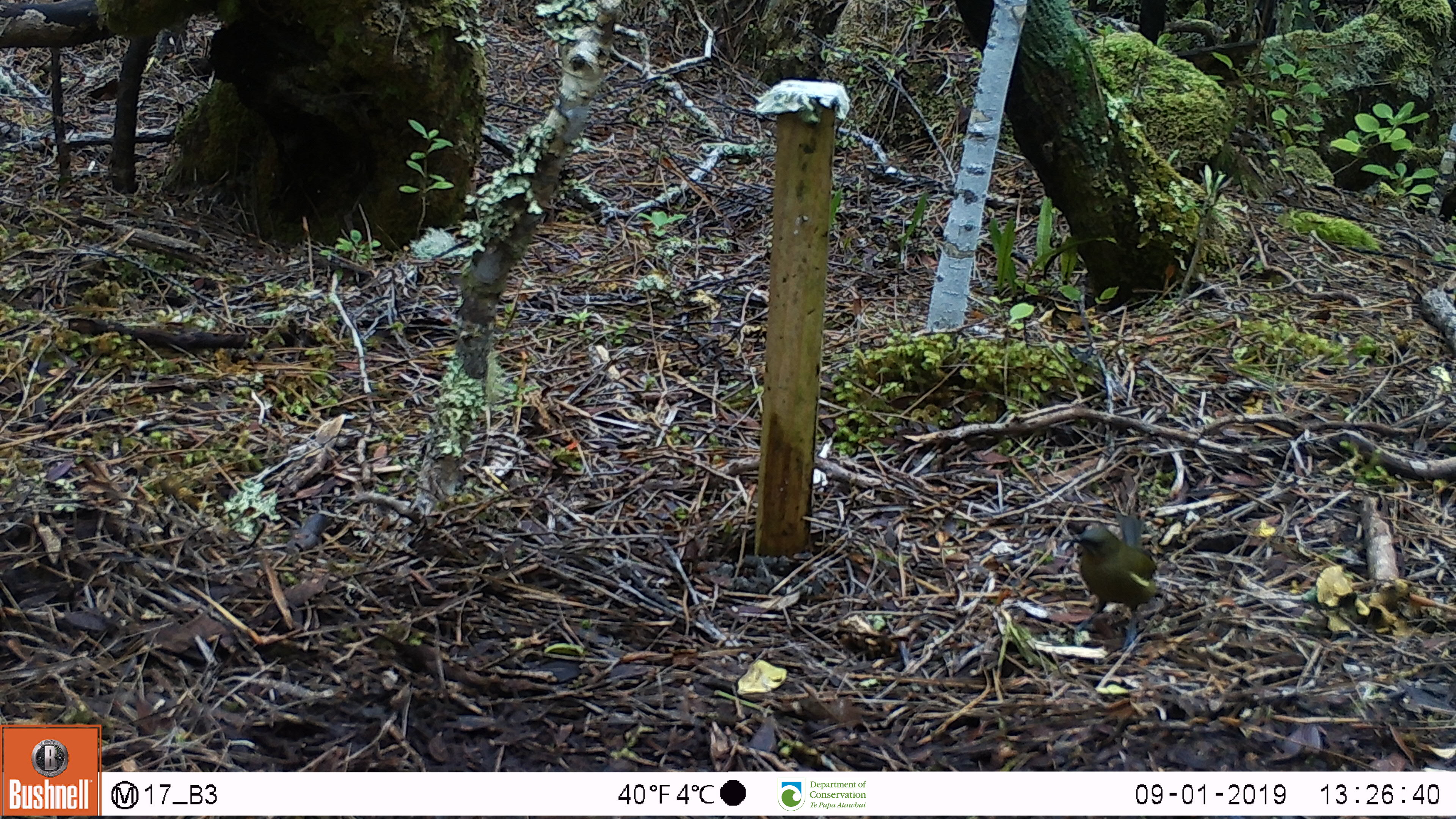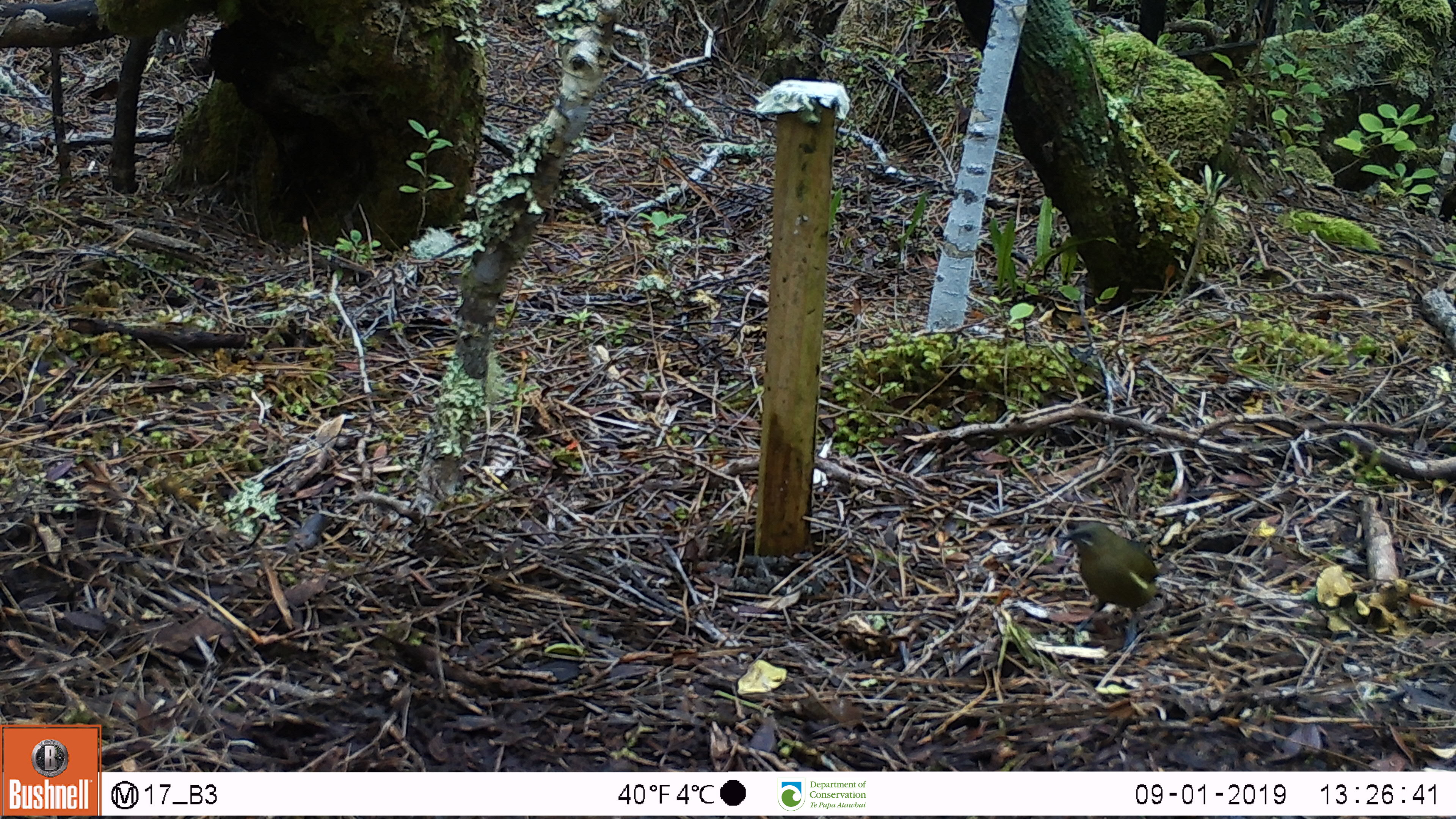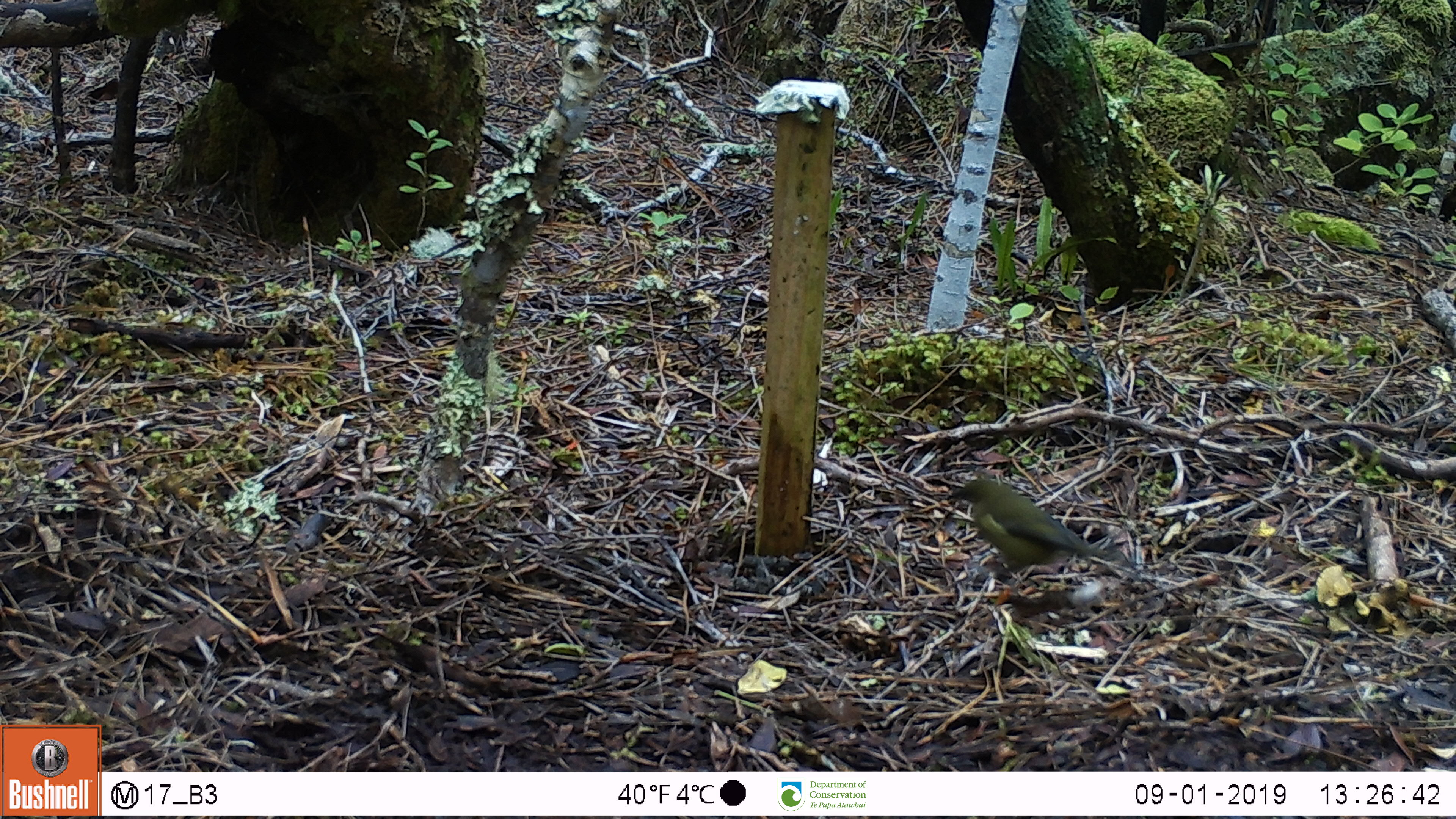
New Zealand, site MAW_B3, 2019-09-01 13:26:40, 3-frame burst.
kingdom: Animalia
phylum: Chordata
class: Aves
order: Passeriformes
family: Meliphagidae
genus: Anthornis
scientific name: Anthornis melanura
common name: new zealand bellbird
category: bellbird